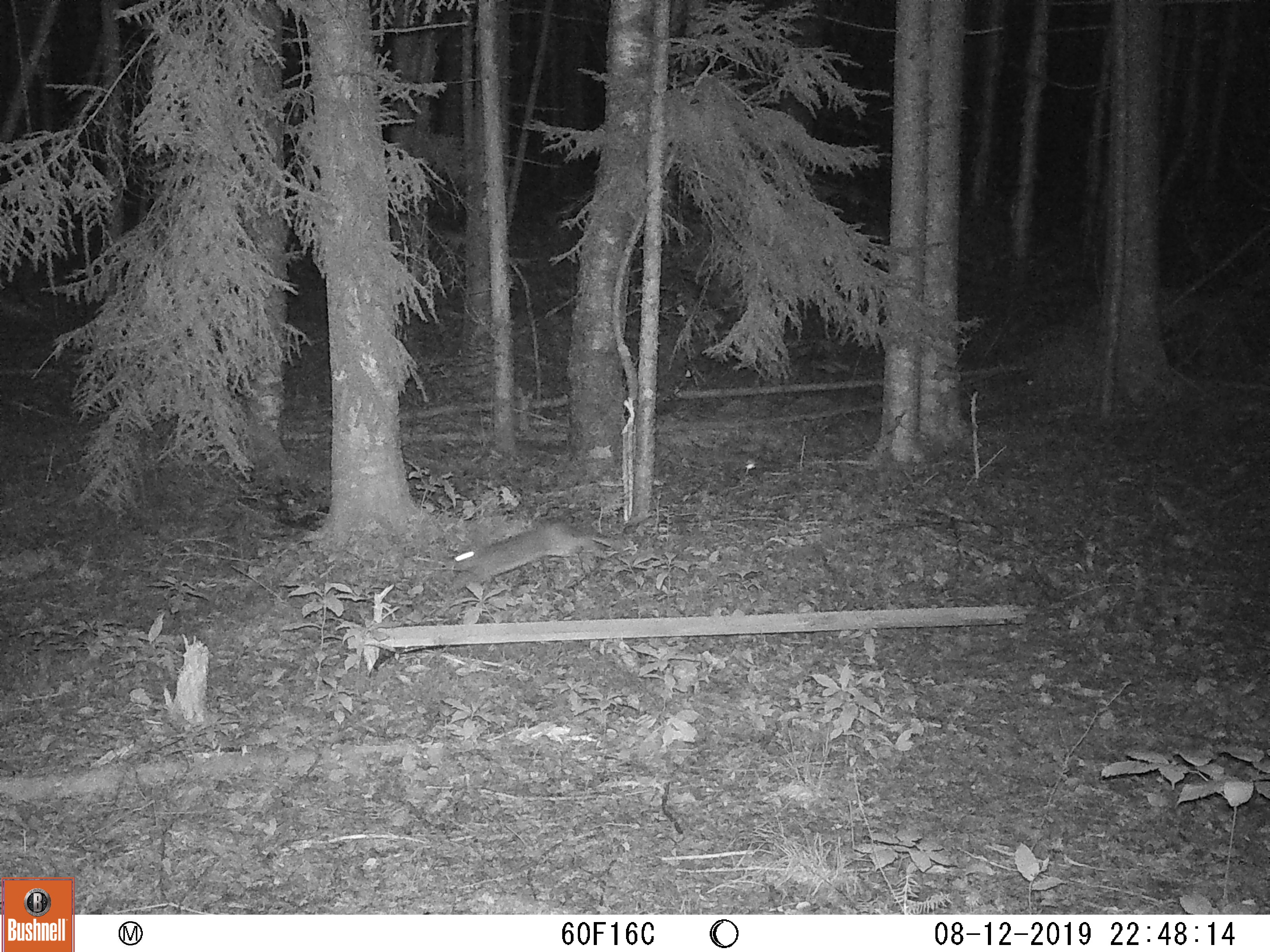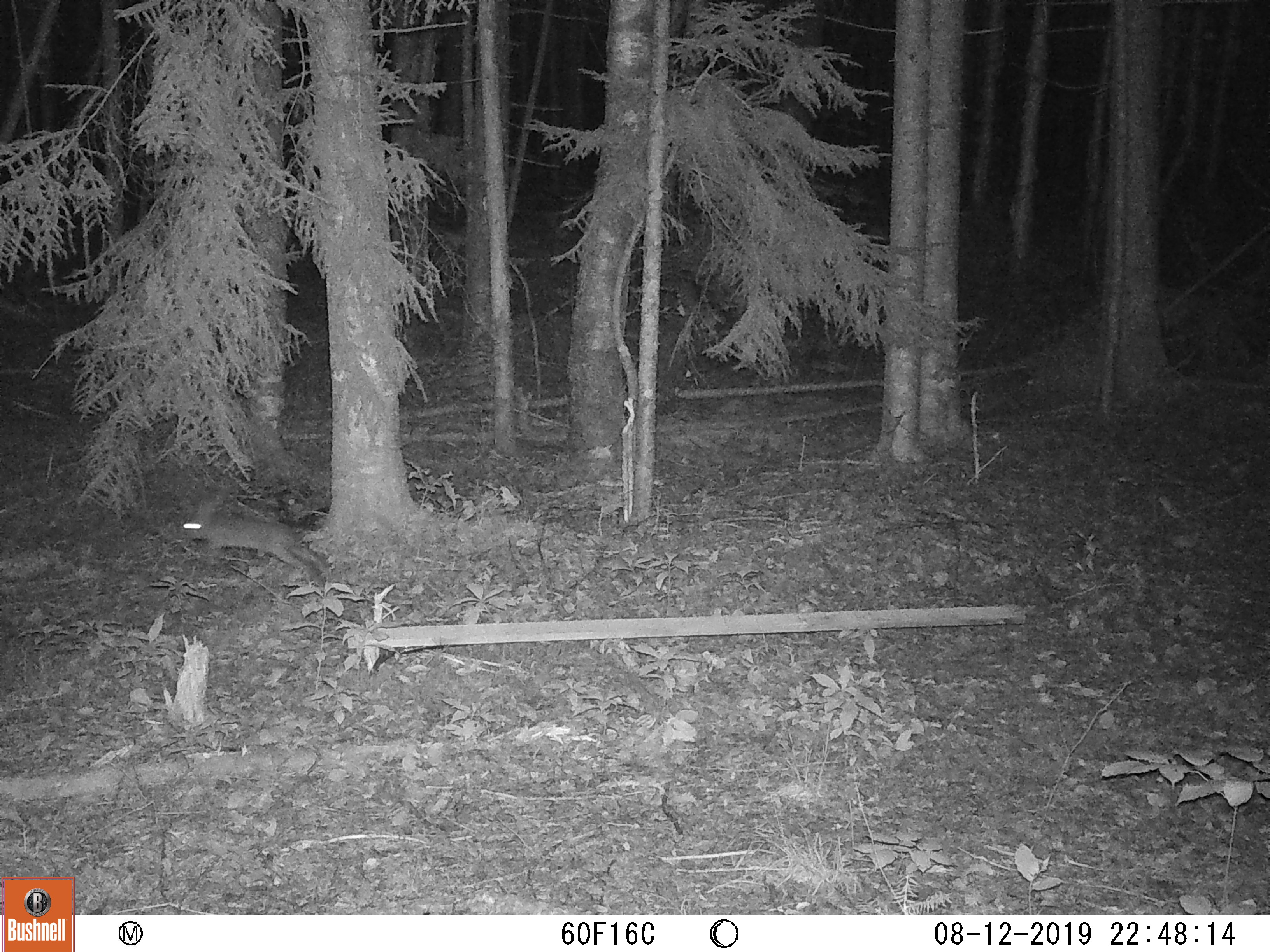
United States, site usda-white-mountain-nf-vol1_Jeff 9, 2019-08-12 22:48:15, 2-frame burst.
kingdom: Animalia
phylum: Chordata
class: Mammalia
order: Lagomorpha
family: Leporidae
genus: Lepus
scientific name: Lepus americanus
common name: snowshoe hare